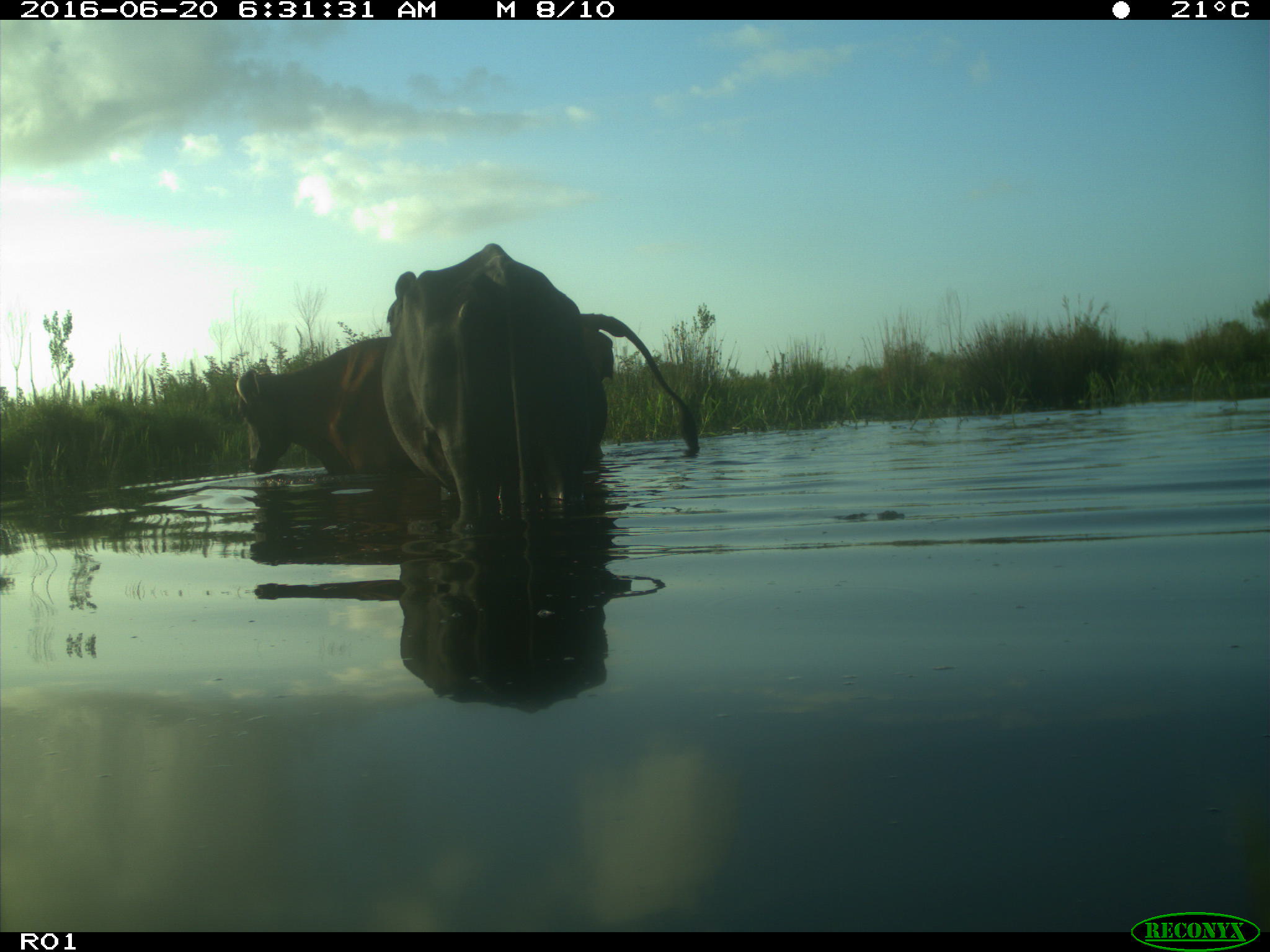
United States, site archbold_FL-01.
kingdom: Animalia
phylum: Chordata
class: Mammalia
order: Artiodactyla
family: Bovidae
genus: Bos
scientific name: Bos taurus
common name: domestic cow